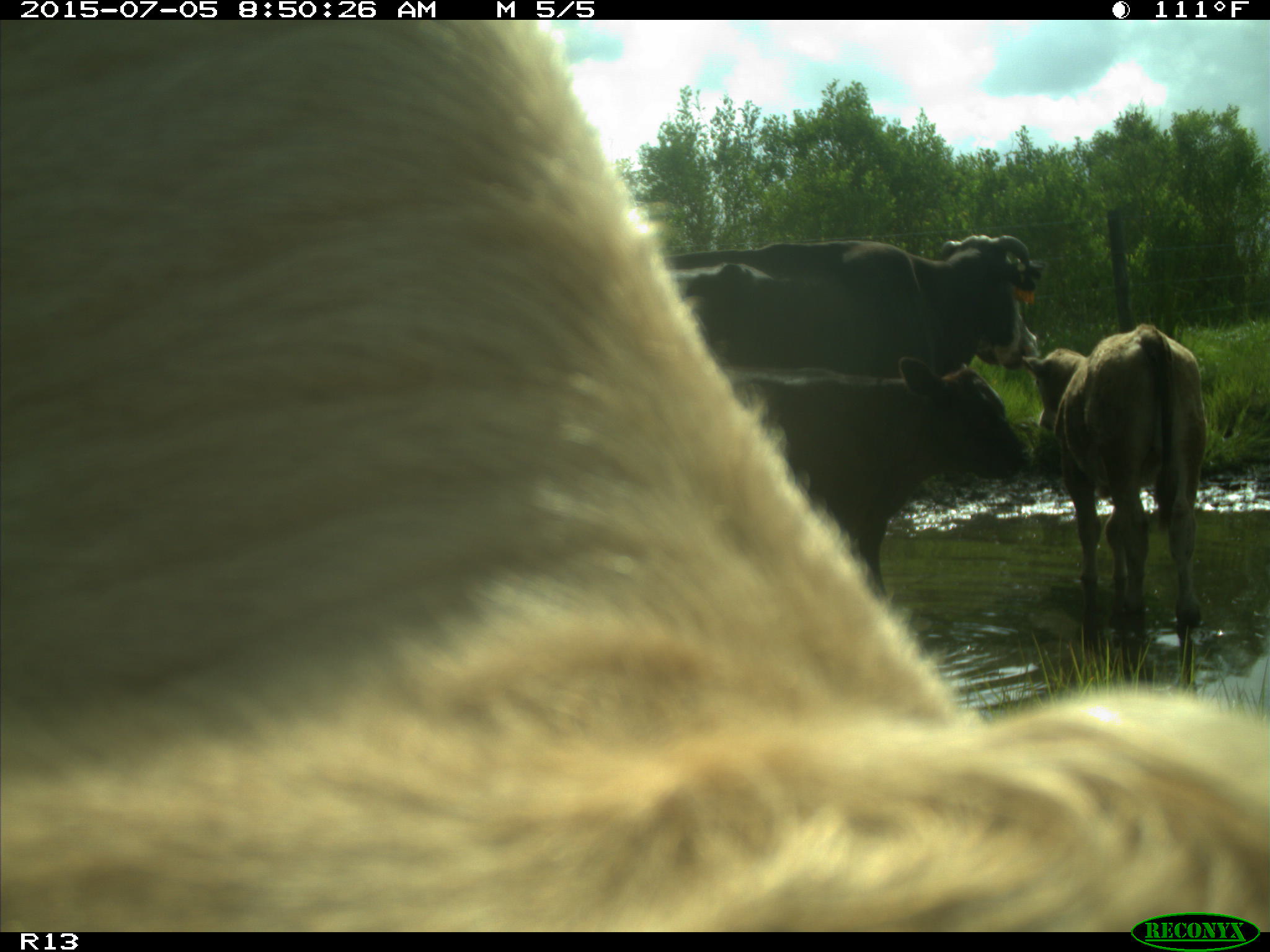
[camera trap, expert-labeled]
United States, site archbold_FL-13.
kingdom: Animalia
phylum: Chordata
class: Mammalia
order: Artiodactyla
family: Bovidae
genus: Bos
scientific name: Bos taurus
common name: domestic cow